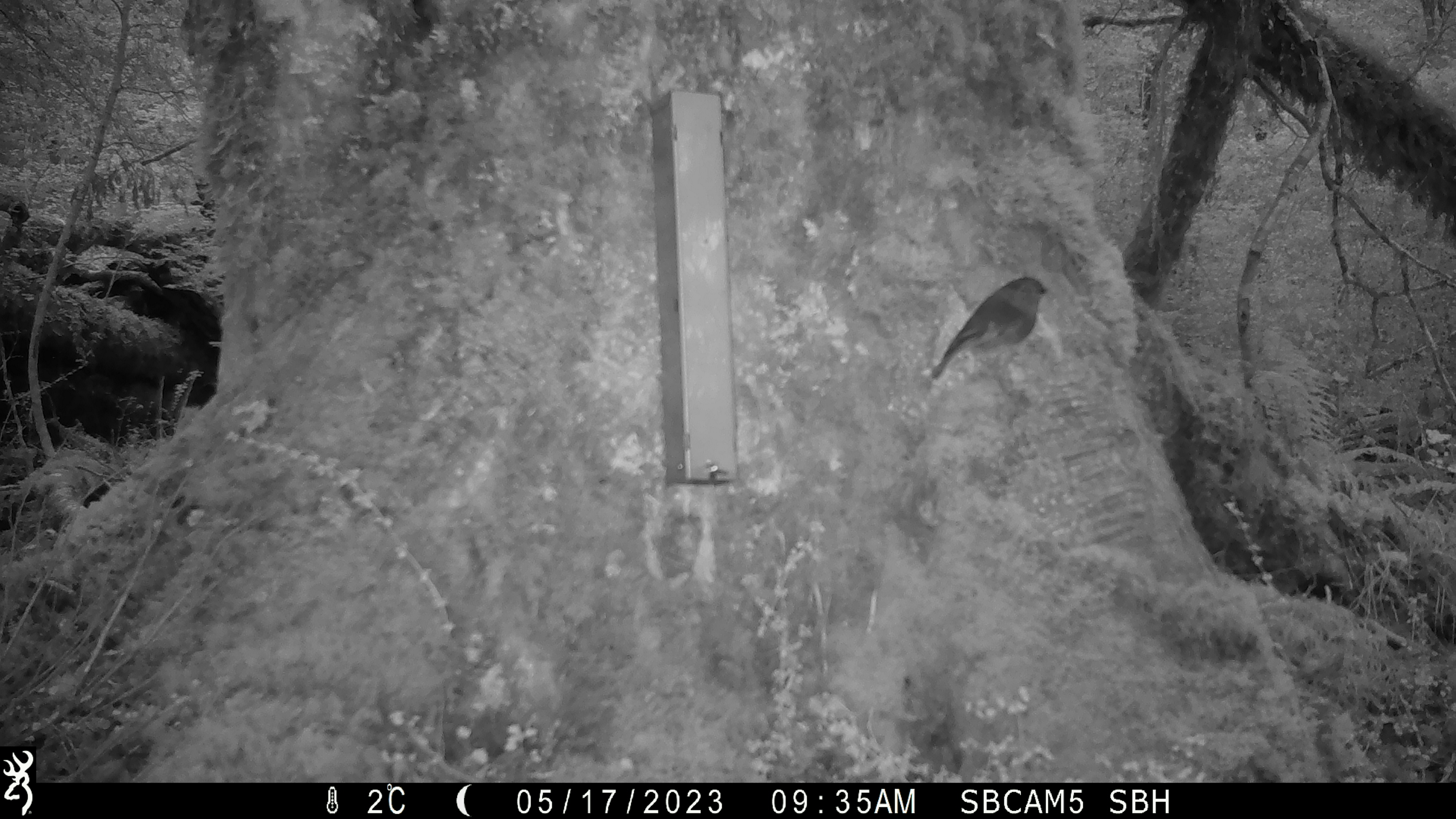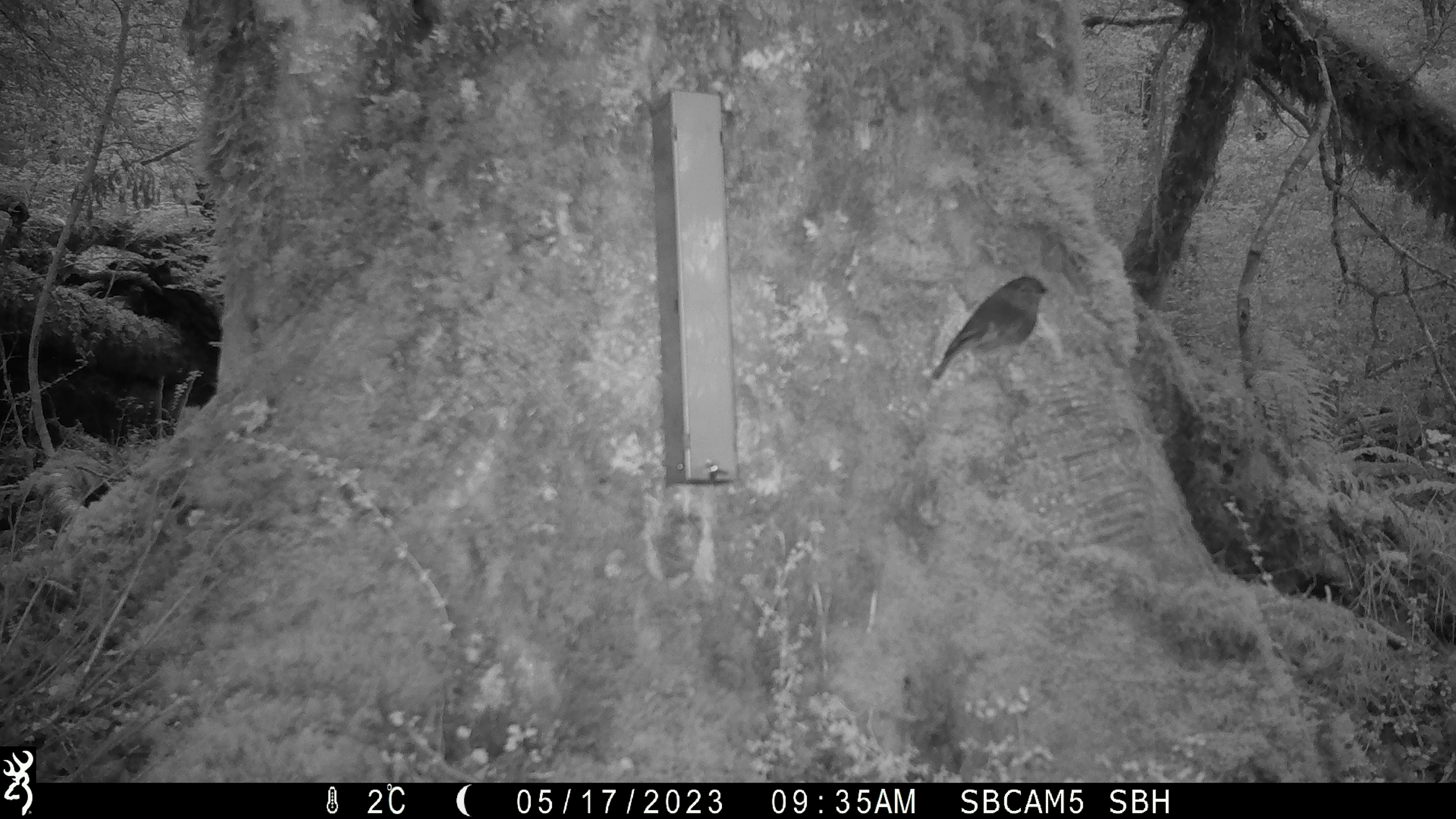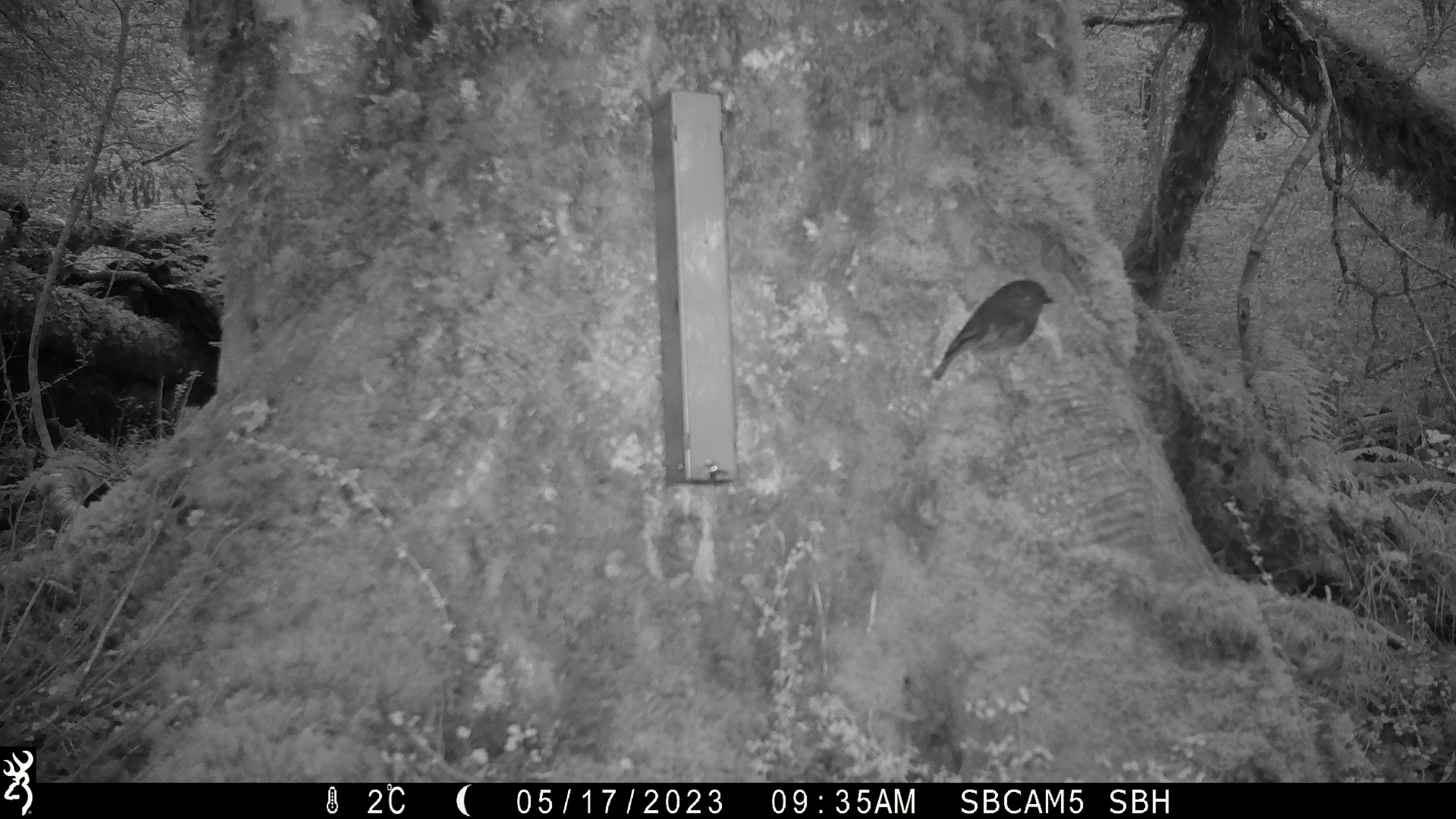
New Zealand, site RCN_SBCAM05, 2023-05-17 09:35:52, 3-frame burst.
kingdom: Animalia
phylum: Chordata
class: Aves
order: Passeriformes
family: Petroicidae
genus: Petroica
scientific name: Petroica australis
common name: new zealand robin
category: robin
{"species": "robin (new zealand robin) (Petroica australis)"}